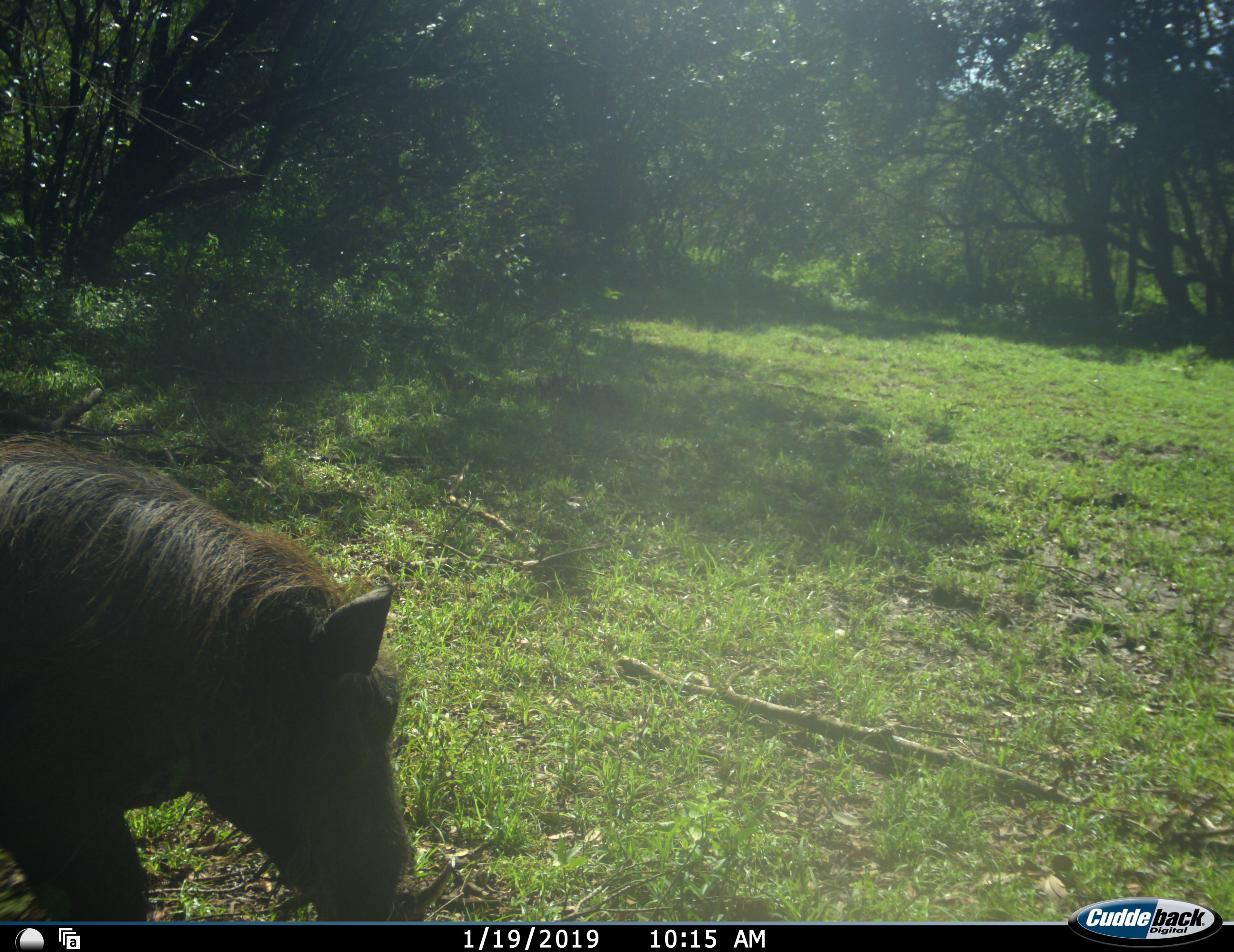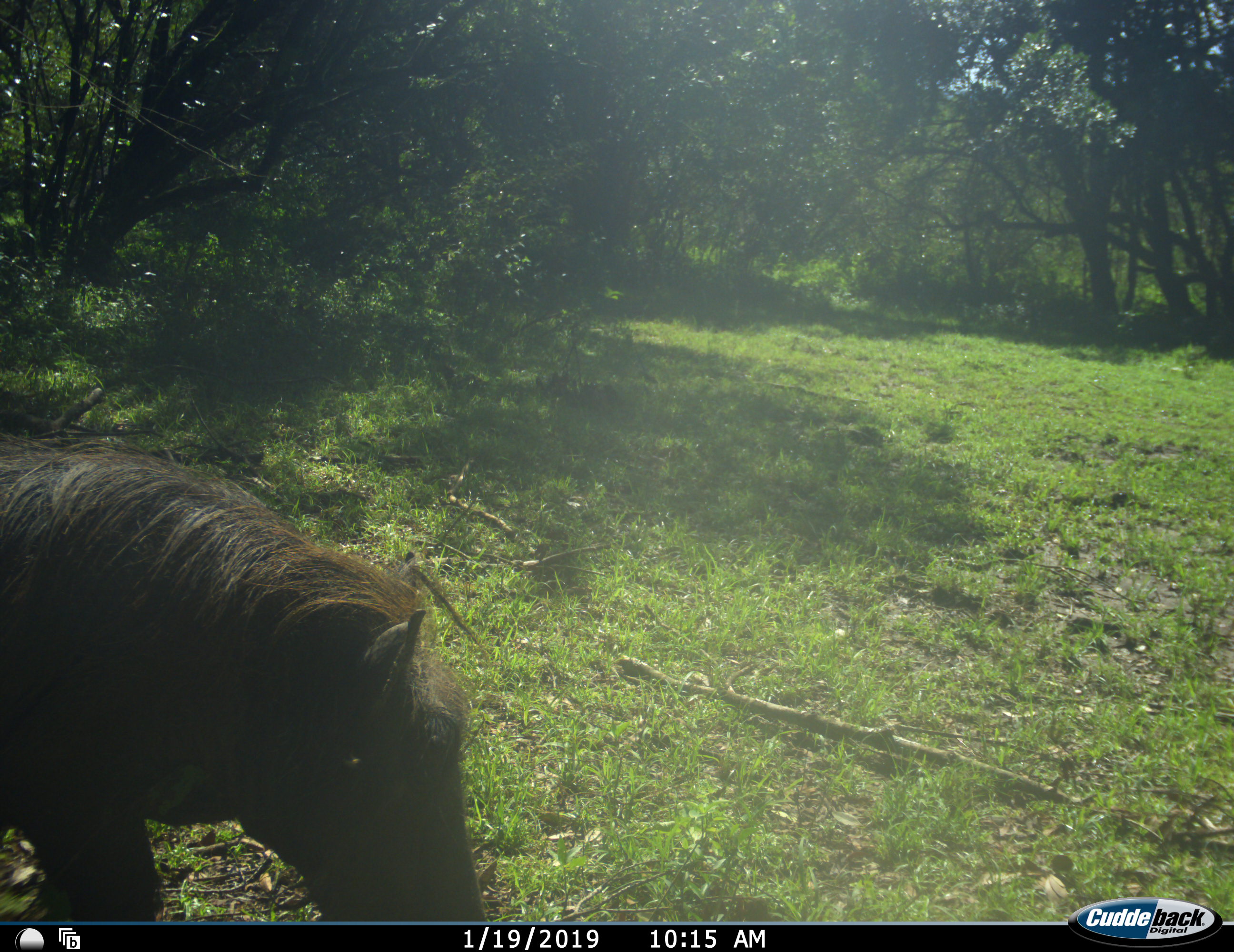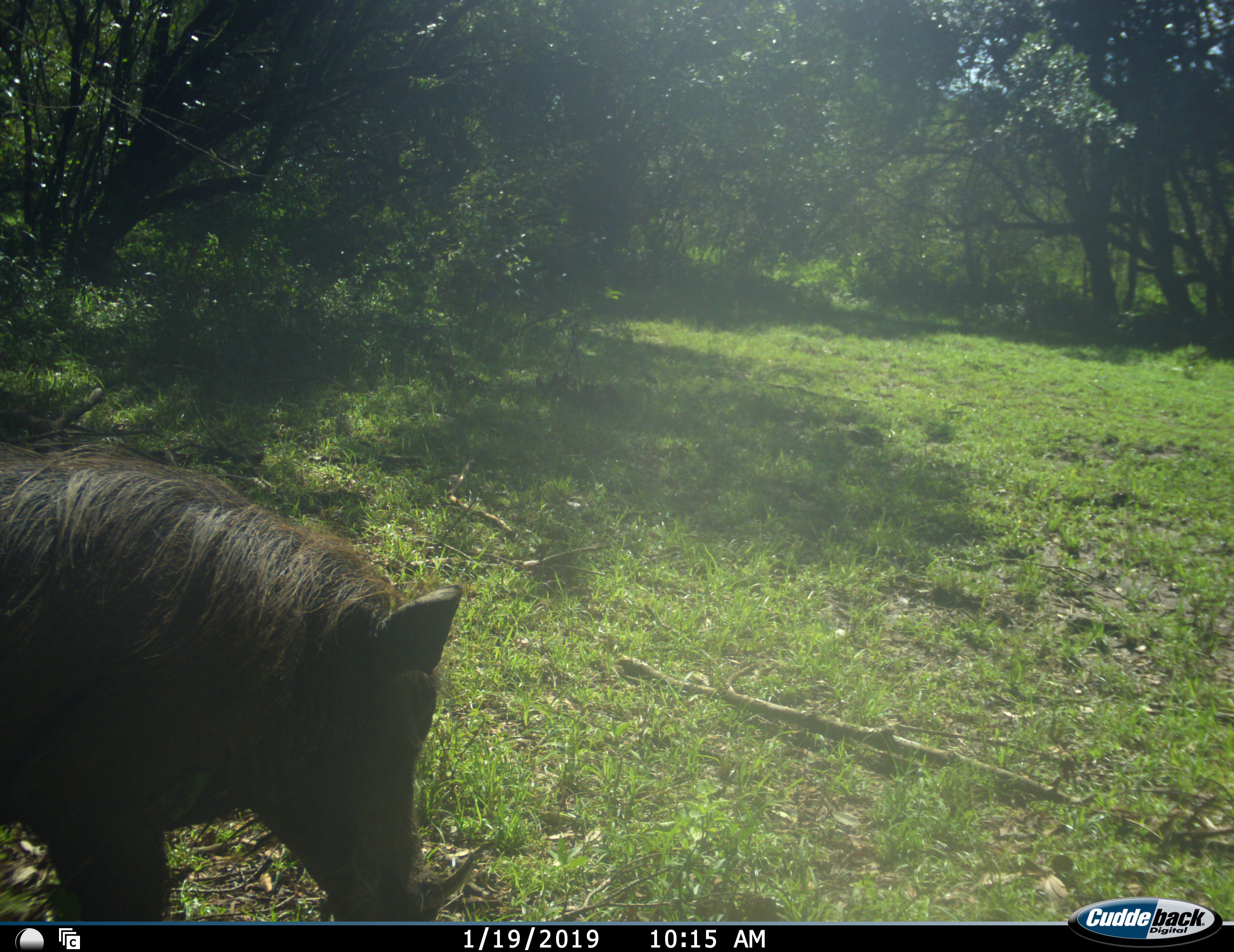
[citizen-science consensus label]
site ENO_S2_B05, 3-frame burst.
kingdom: Animalia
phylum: Chordata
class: Mammalia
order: Artiodactyla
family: Suidae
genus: Phacochoerus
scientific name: Phacochoerus africanus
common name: warthog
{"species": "warthog (Phacochoerus africanus)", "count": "1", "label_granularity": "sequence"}